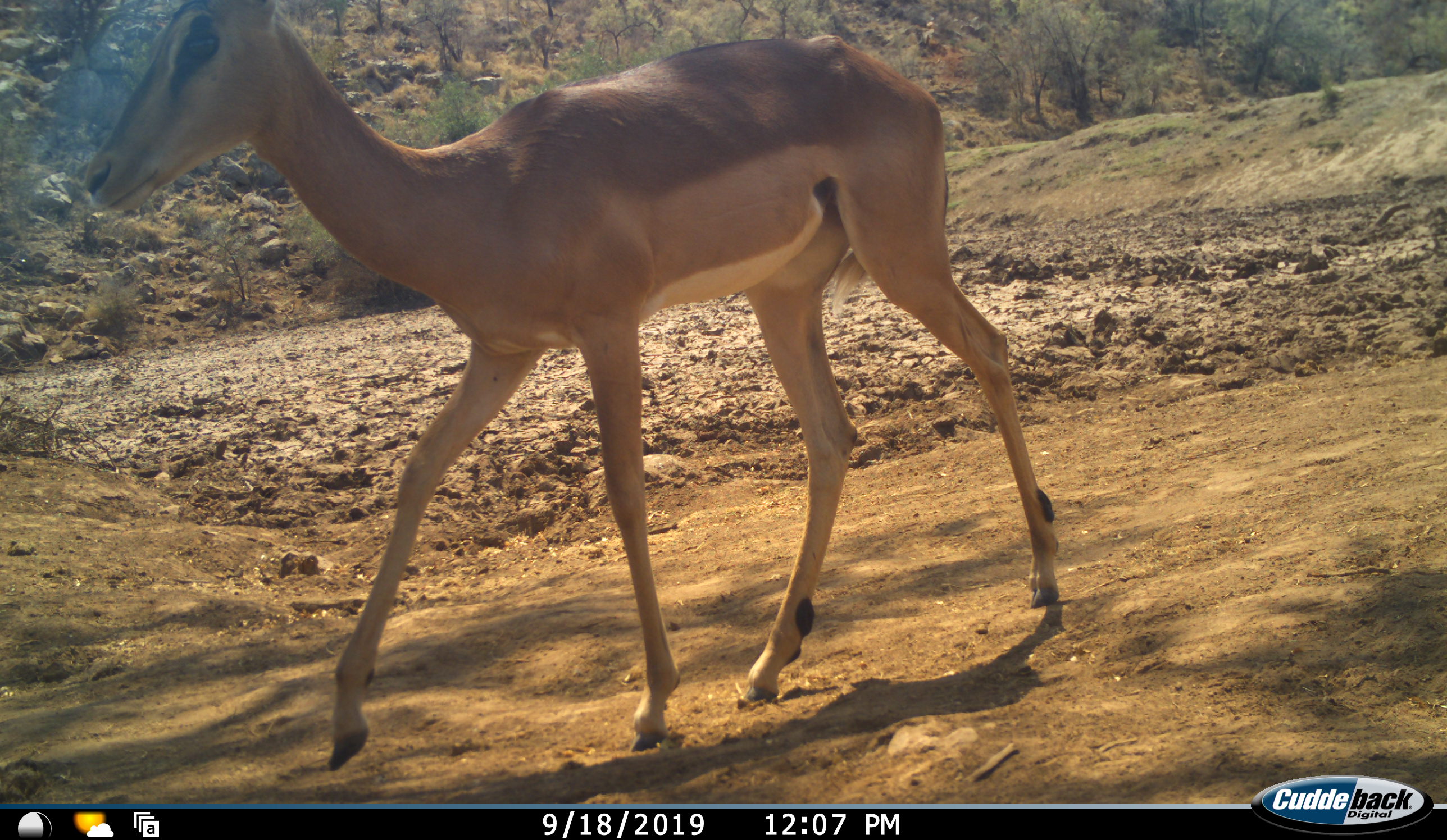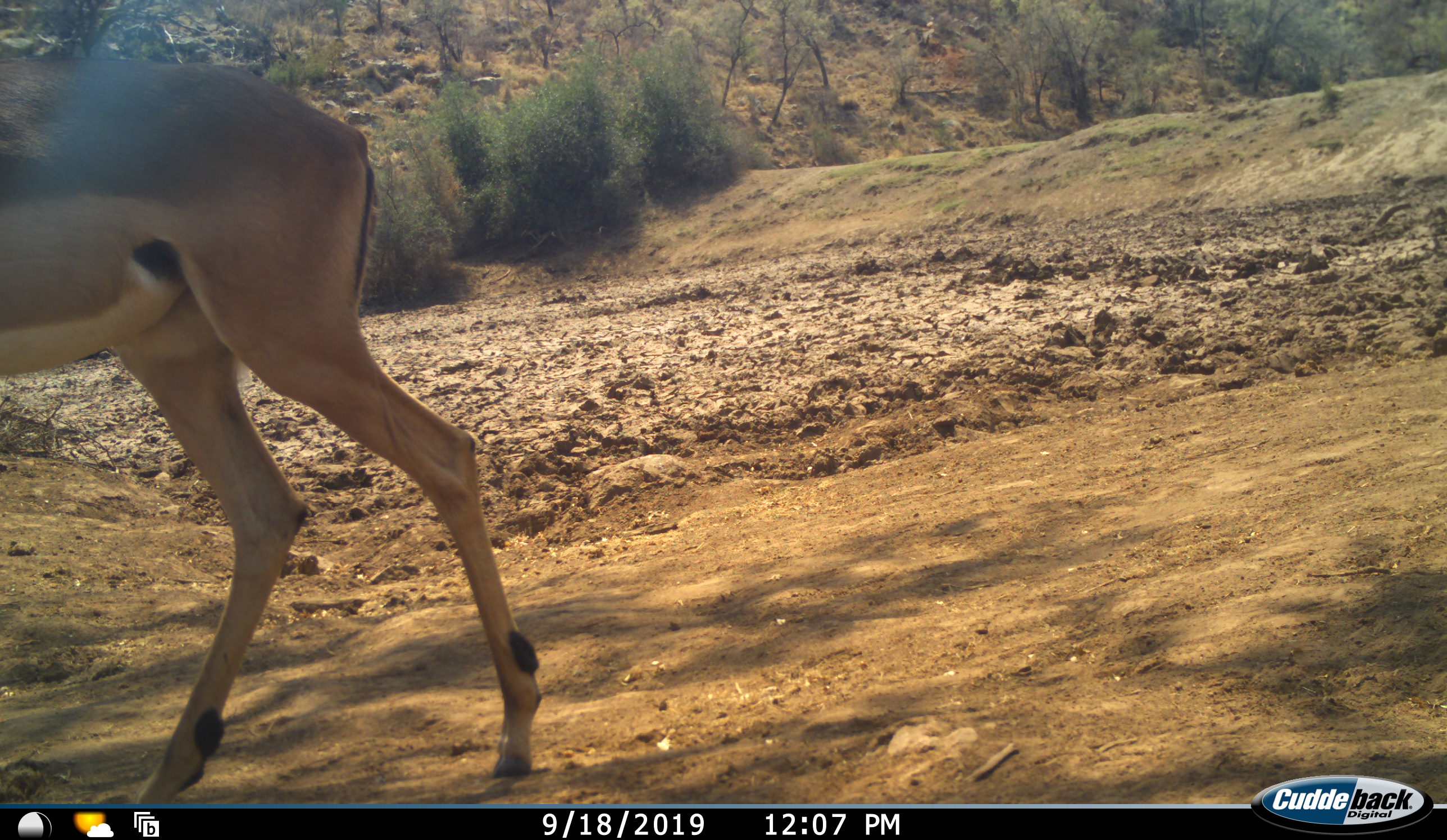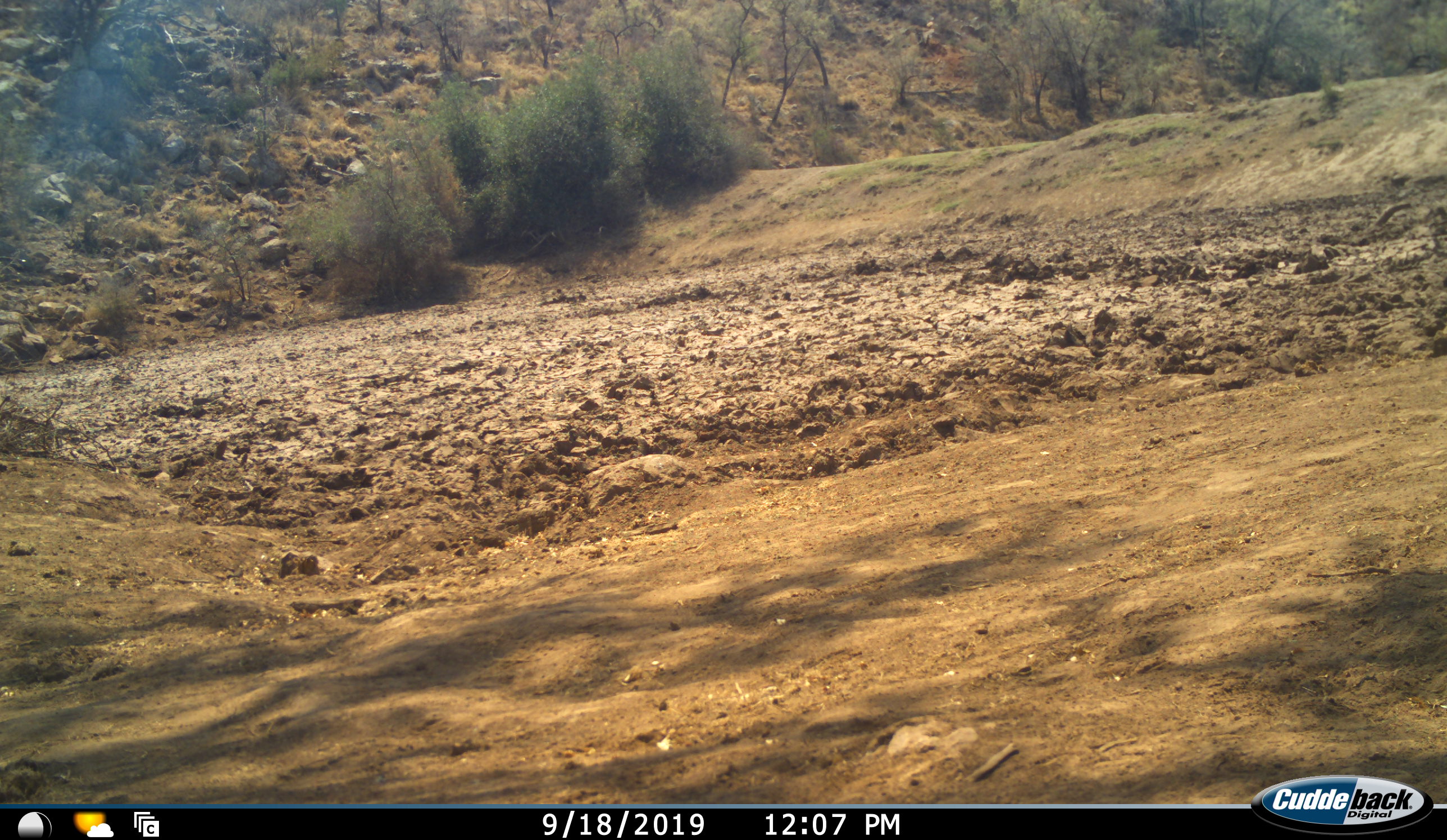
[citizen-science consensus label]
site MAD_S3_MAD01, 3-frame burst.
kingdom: Animalia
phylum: Chordata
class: Mammalia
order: Artiodactyla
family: Bovidae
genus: Aepyceros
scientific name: Aepyceros melampus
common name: impala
Impala (Aepyceros melampus), count 1. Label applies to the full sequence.